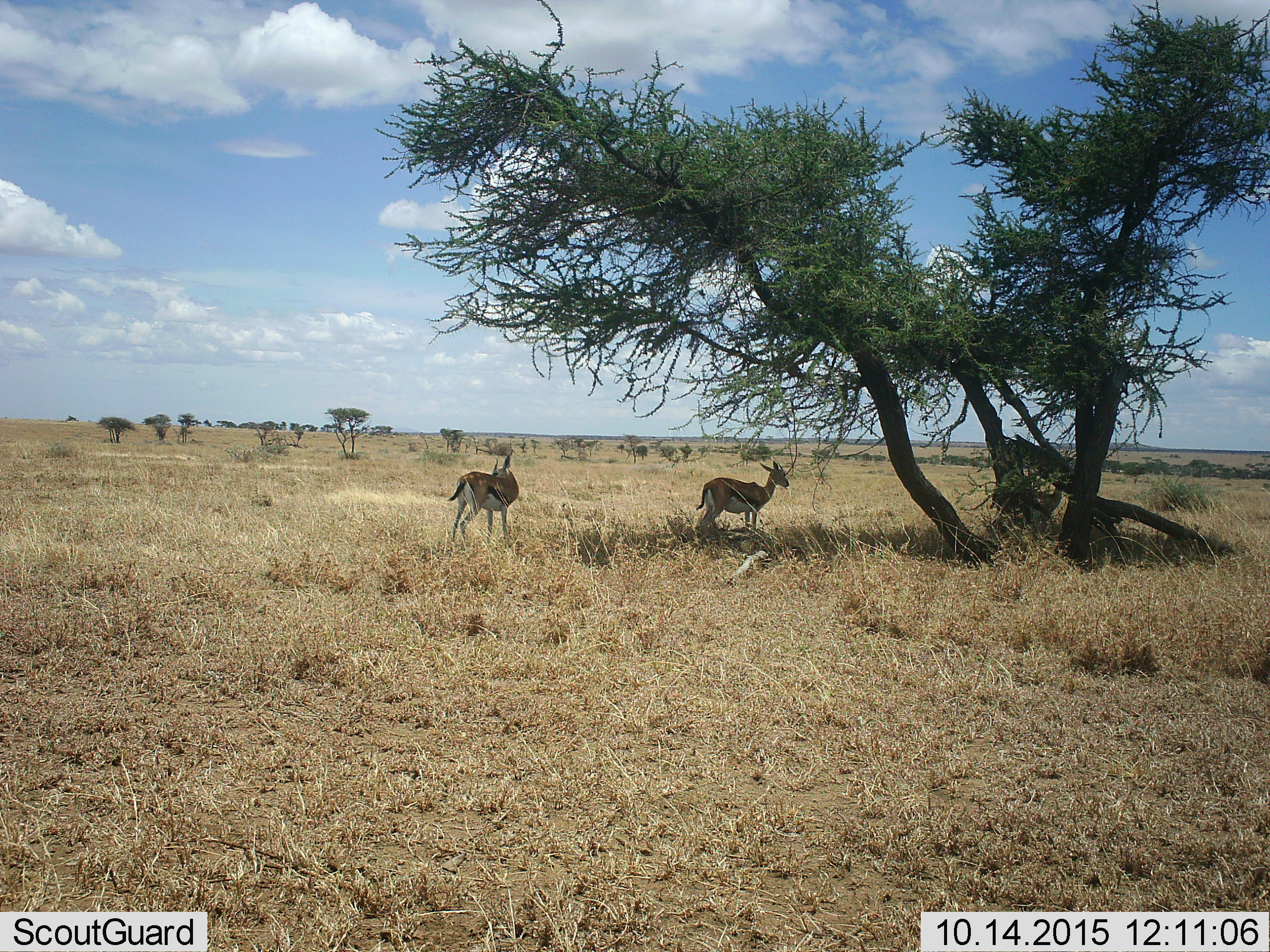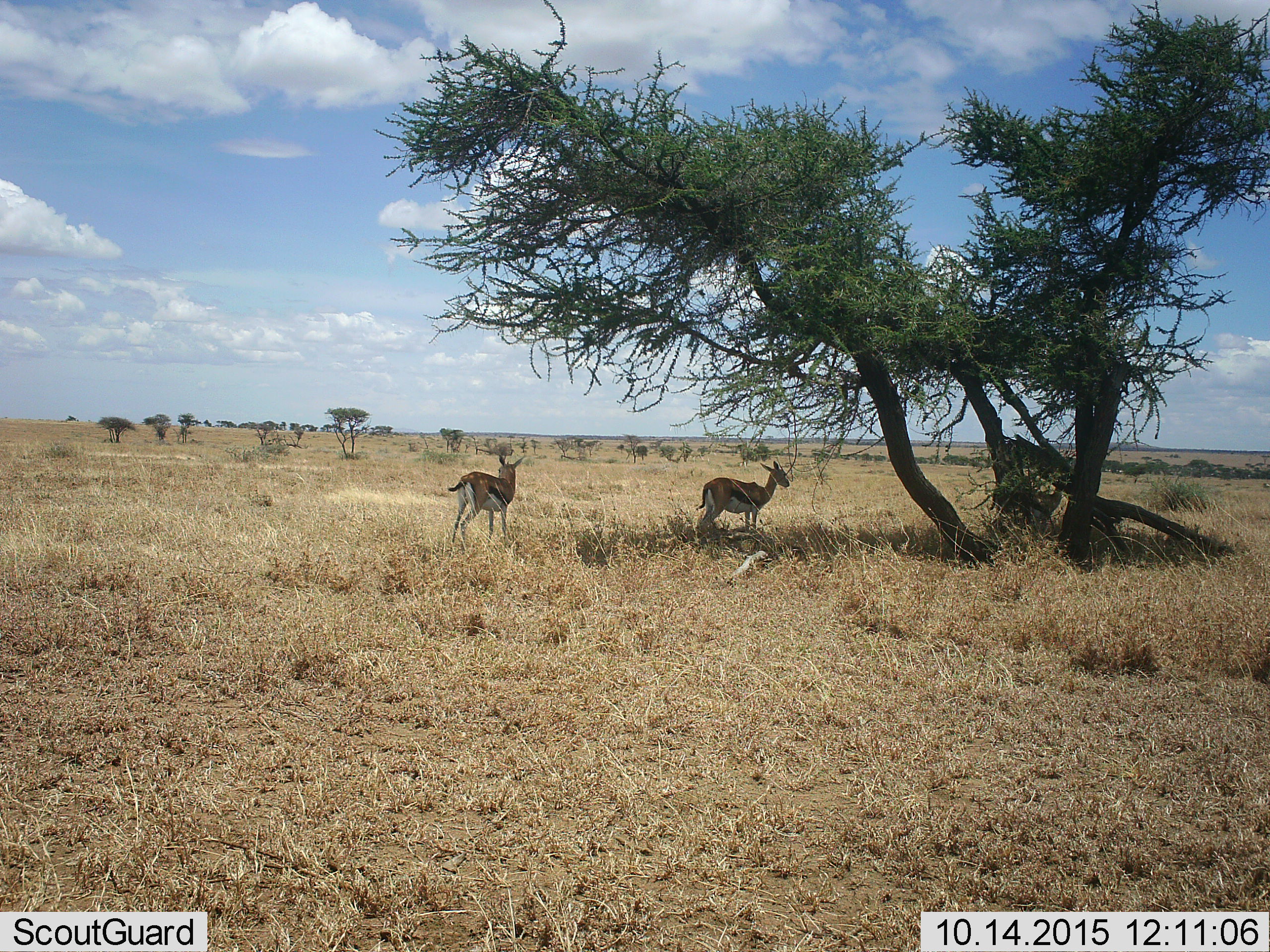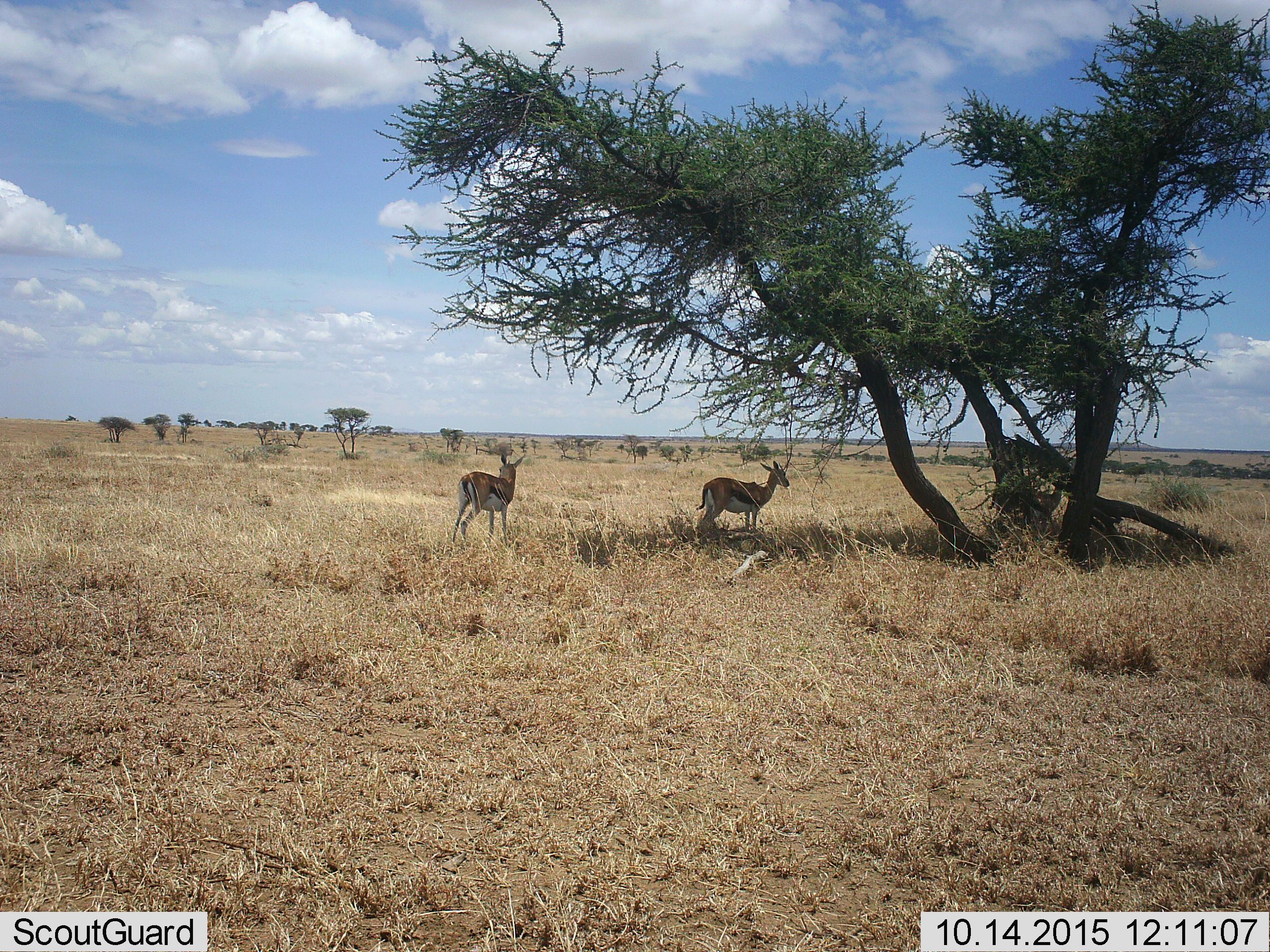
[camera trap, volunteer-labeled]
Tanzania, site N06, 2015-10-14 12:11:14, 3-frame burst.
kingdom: Animalia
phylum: Chordata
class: Mammalia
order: Artiodactyla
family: Bovidae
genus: Eudorcas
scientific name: Eudorcas thomsonii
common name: thomson's gazelle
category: gazellethomsons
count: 2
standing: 83%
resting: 17%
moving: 0%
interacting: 0%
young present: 0%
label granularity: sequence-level